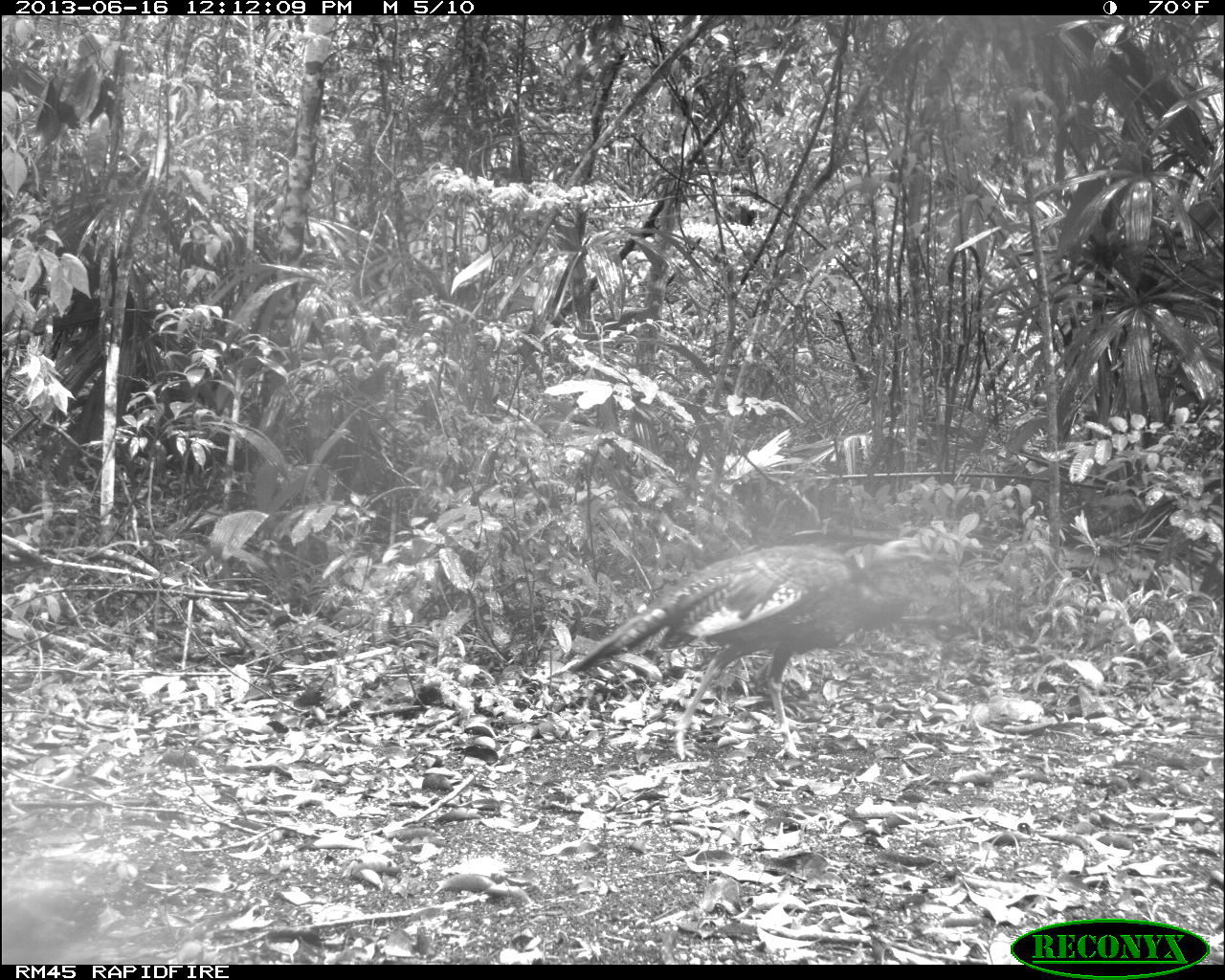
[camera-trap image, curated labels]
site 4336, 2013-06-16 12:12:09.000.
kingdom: Animalia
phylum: Chordata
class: Aves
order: Galliformes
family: Phasianidae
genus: Meleagris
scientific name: Meleagris ocellata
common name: ocellated turkey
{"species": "Meleagris ocellata (ocellated turkey)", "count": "3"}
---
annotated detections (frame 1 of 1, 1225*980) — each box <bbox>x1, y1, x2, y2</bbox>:
meleagris ocellata: <bbox>564, 537, 934, 760</bbox>